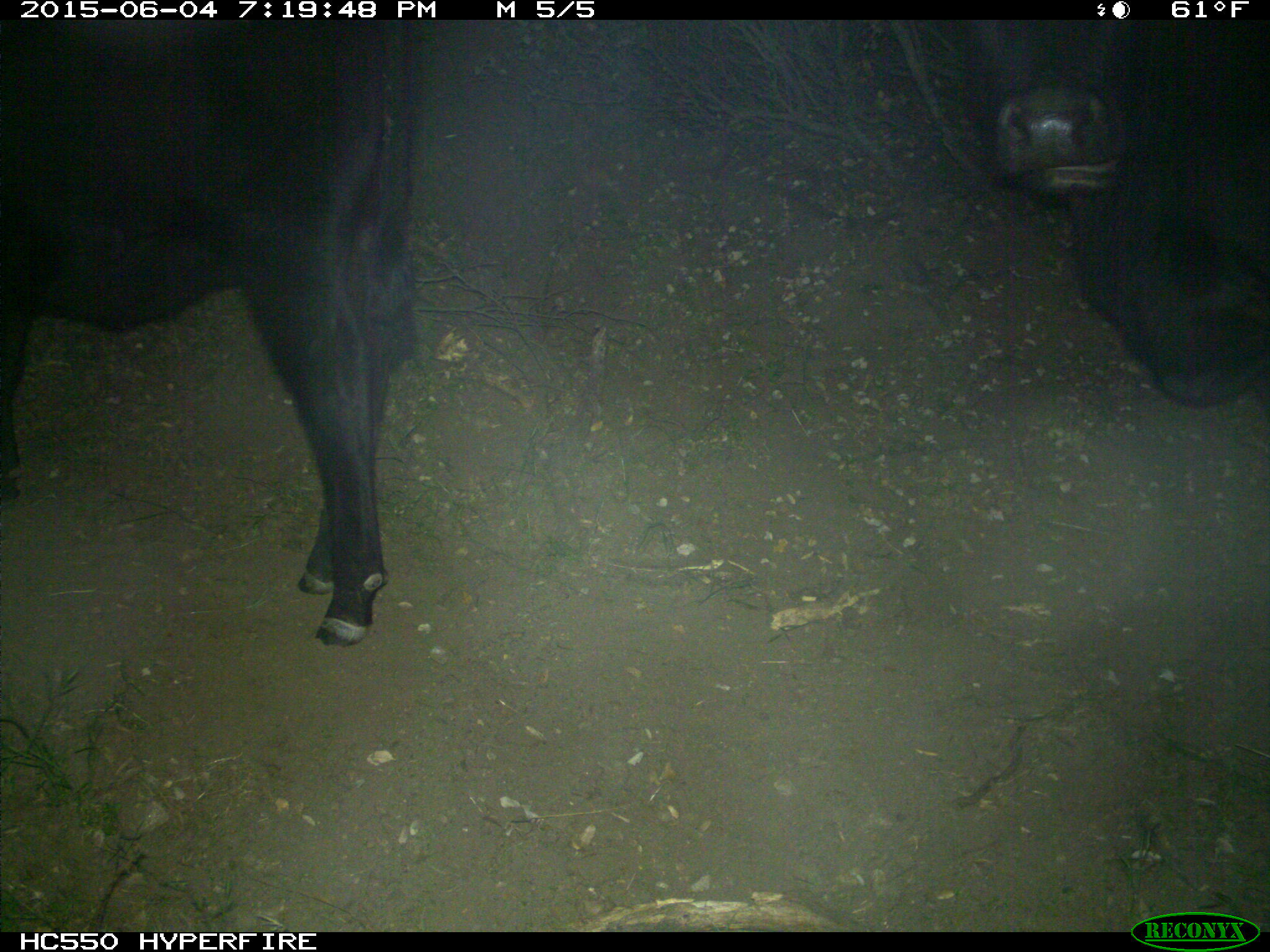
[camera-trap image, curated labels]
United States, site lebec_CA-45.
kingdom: Animalia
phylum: Chordata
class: Mammalia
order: Artiodactyla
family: Bovidae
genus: Bos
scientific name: Bos taurus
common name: domestic cow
Bos taurus (domestic cow).